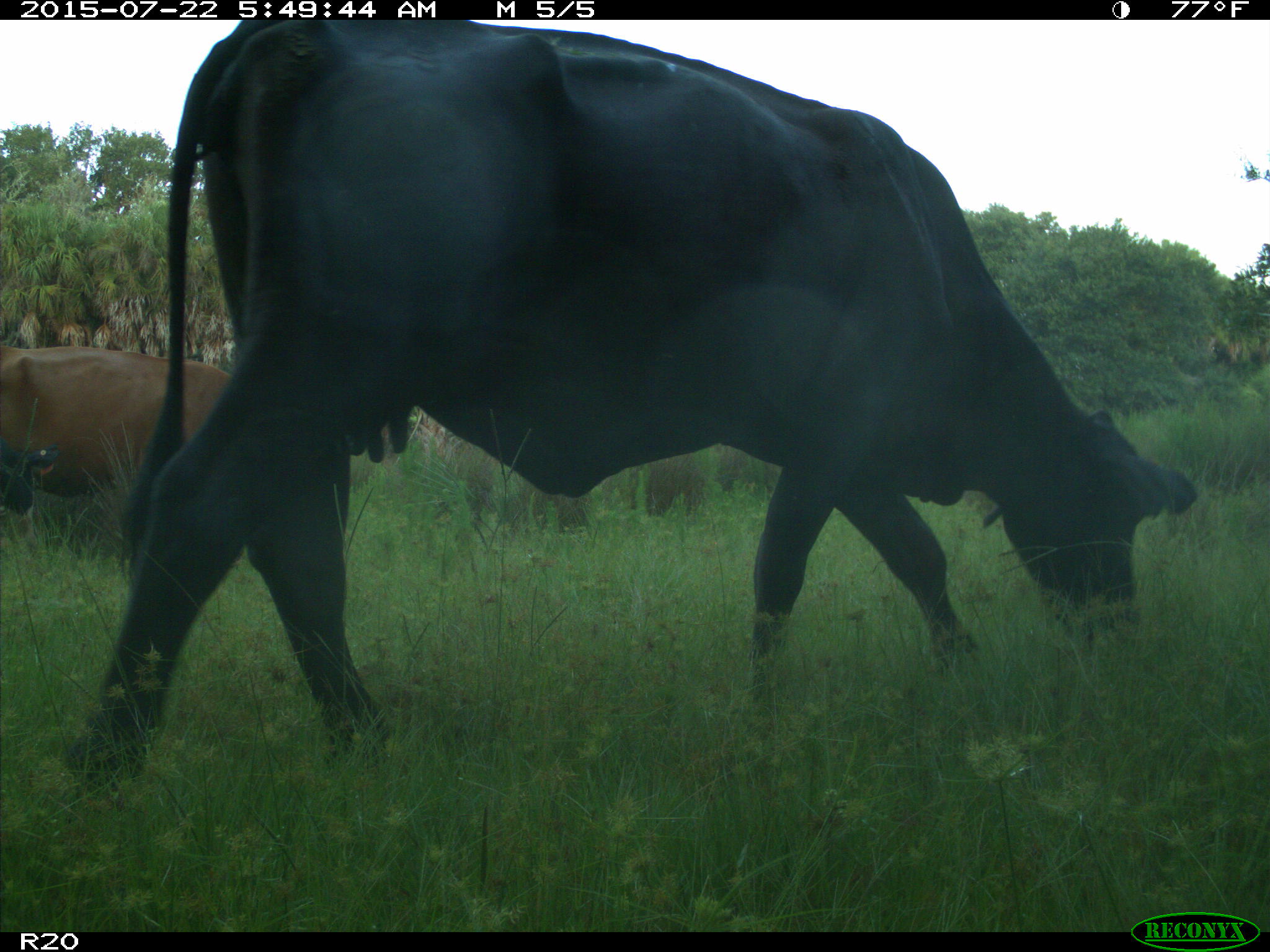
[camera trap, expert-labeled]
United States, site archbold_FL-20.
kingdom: Animalia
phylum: Chordata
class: Mammalia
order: Artiodactyla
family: Bovidae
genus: Bos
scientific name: Bos taurus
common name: domestic cow